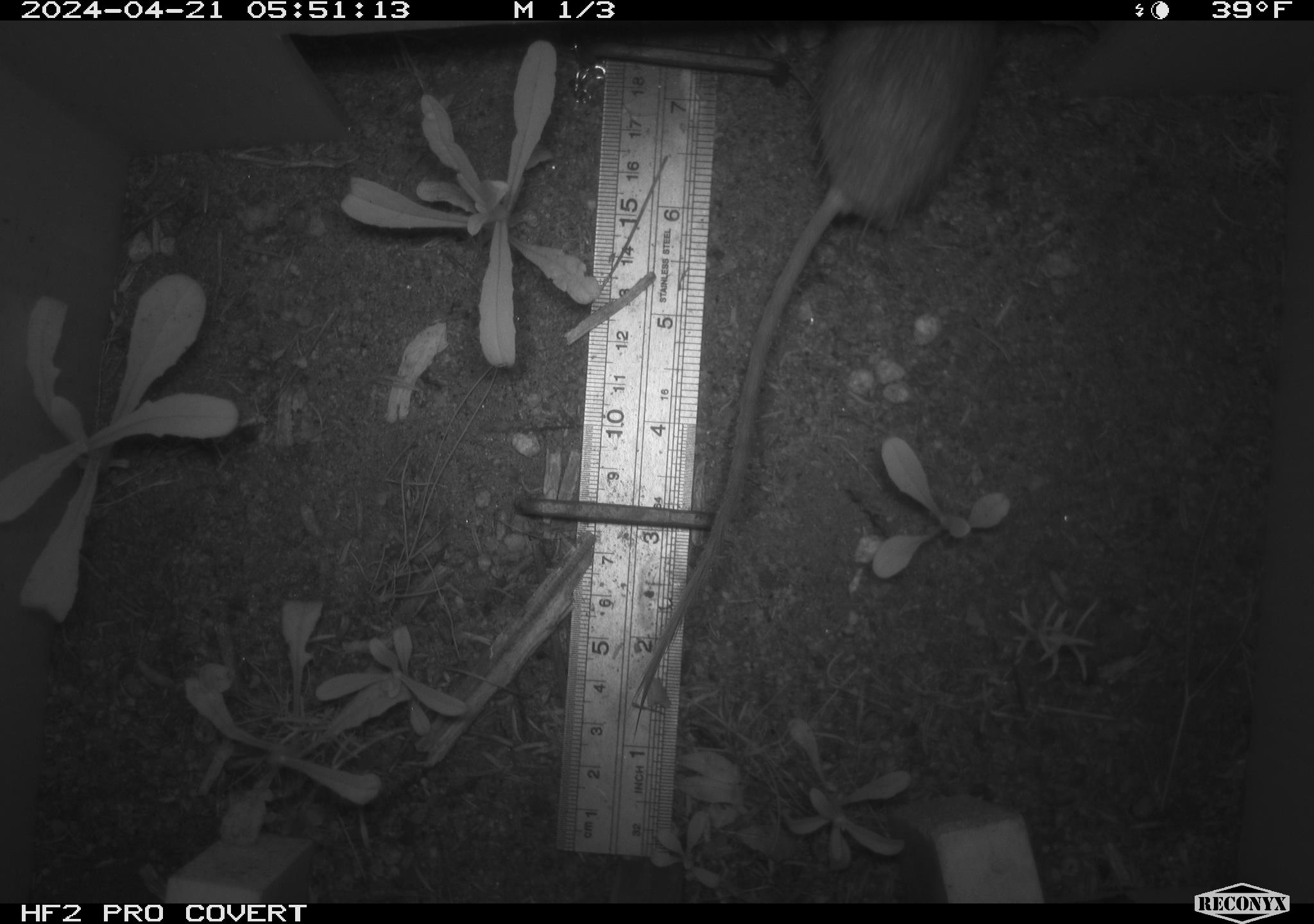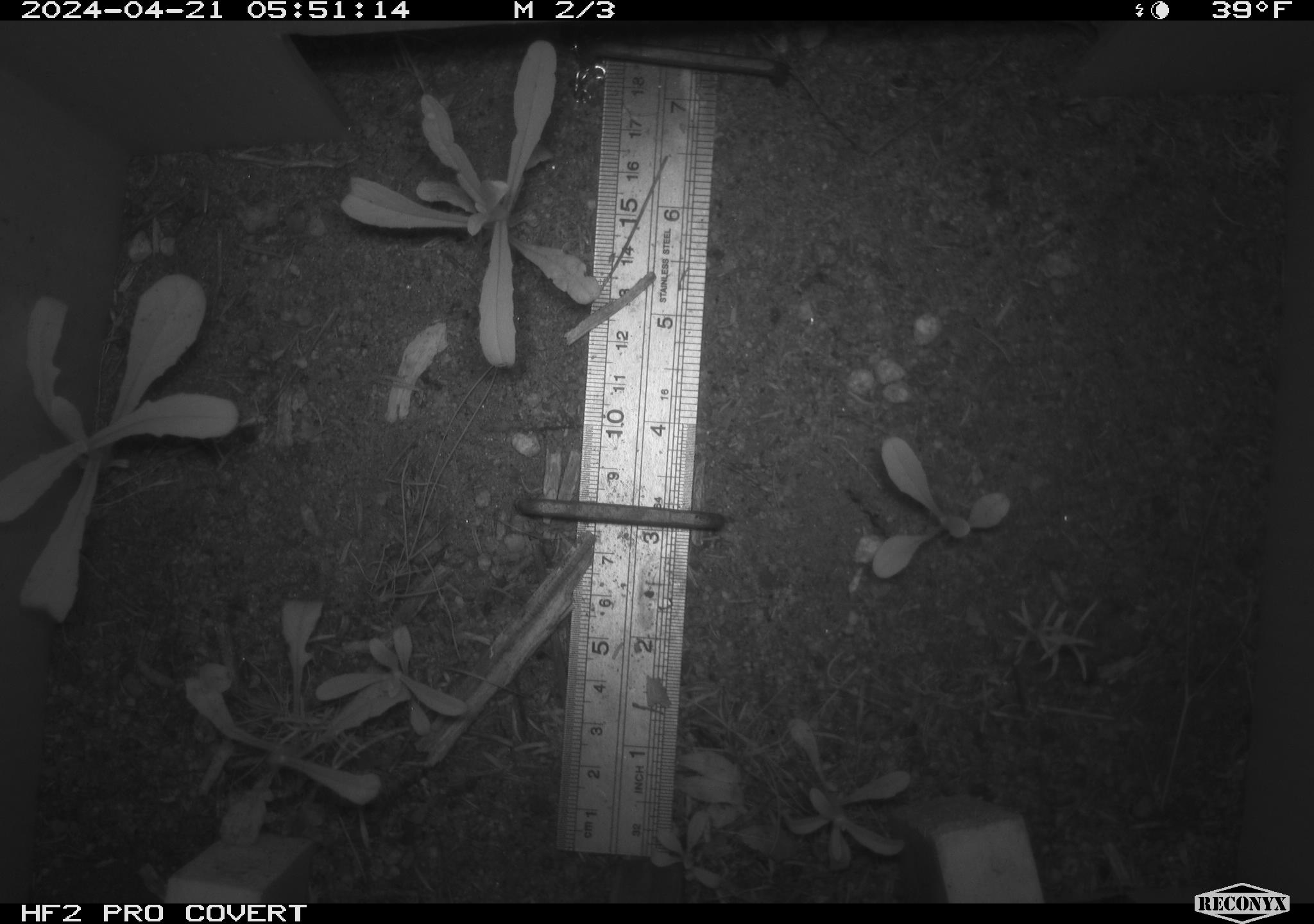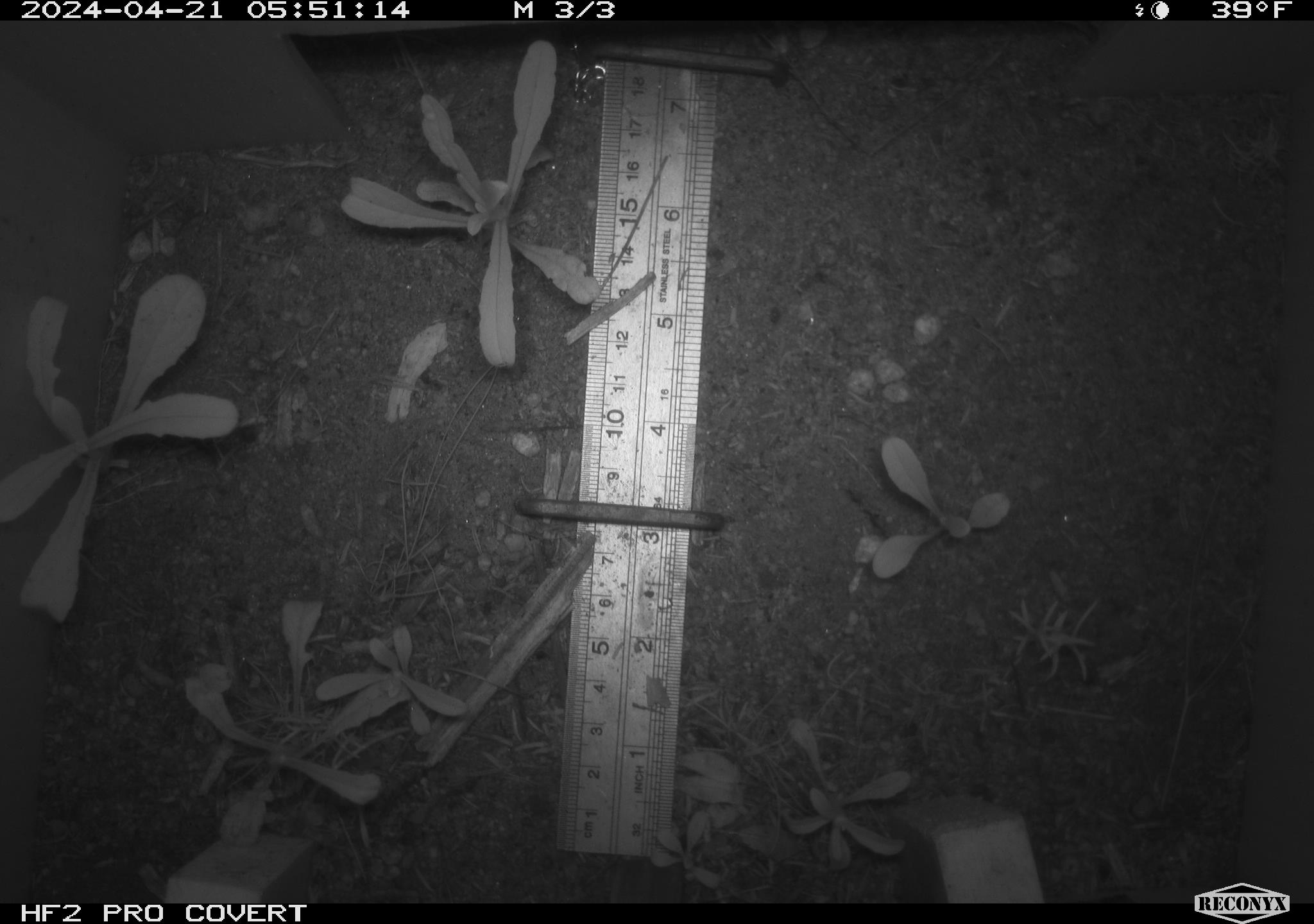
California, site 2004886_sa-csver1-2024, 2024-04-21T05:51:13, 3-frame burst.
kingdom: Animalia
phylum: Chordata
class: Mammalia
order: Rodentia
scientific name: Rodentia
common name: rodent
Rodent (Rodentia).